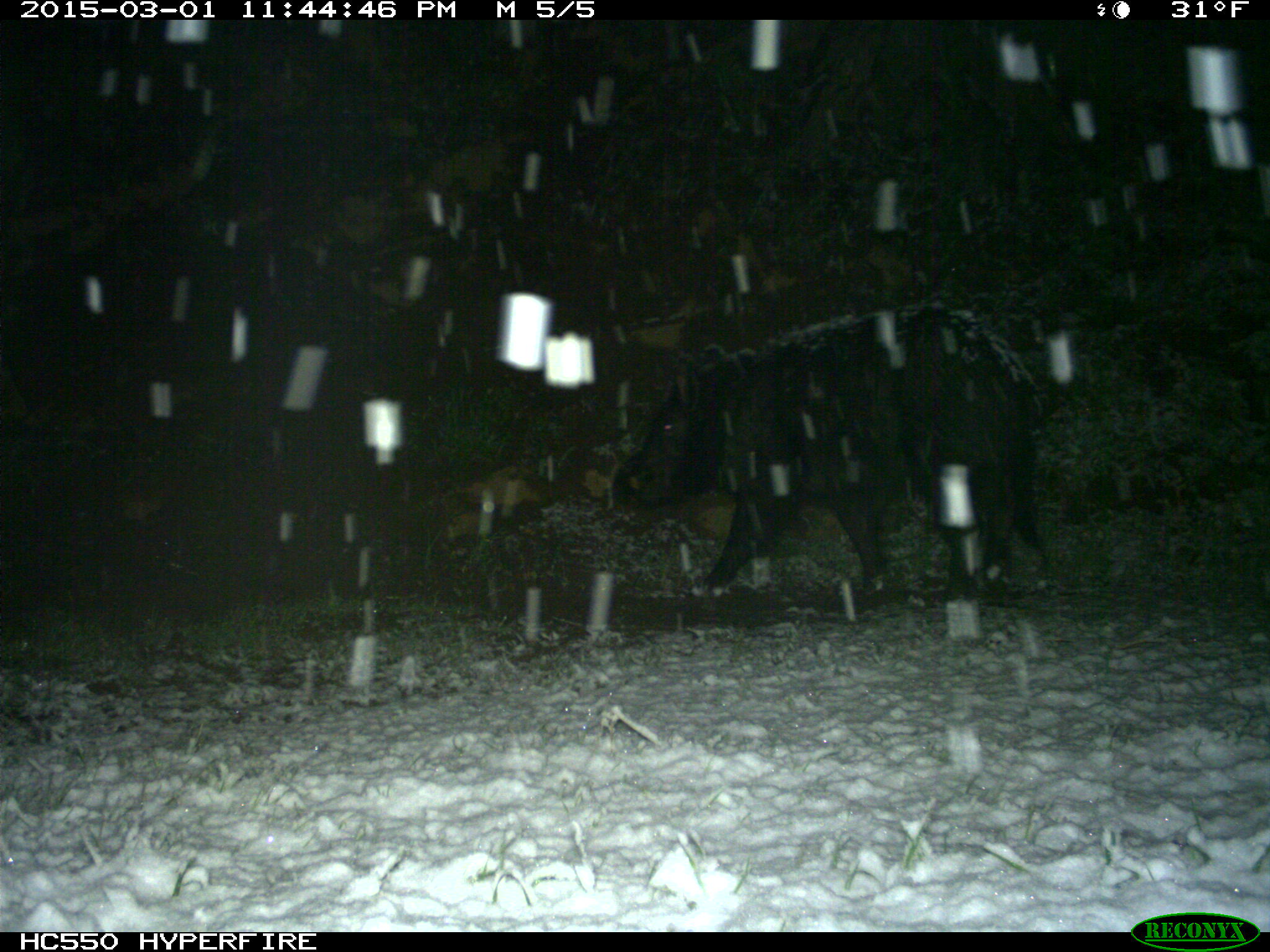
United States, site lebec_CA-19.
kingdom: Animalia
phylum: Chordata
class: Mammalia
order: Artiodactyla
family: Suidae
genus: Sus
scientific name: Sus scrofa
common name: wild boar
Sus scrofa (wild boar).